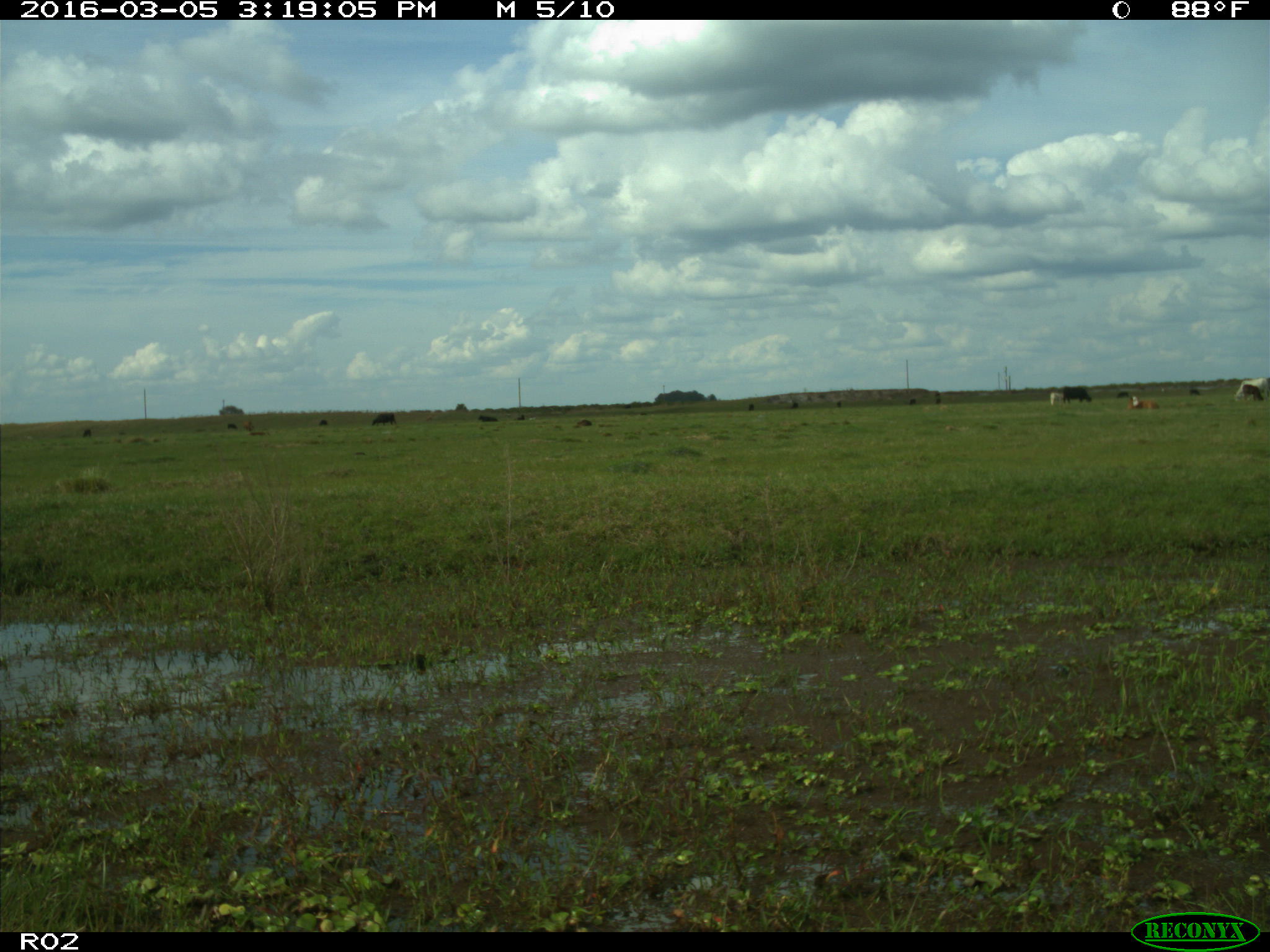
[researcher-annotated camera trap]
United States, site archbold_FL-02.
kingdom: Animalia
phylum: Chordata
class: Mammalia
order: Artiodactyla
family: Bovidae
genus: Bos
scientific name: Bos taurus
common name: domestic cow